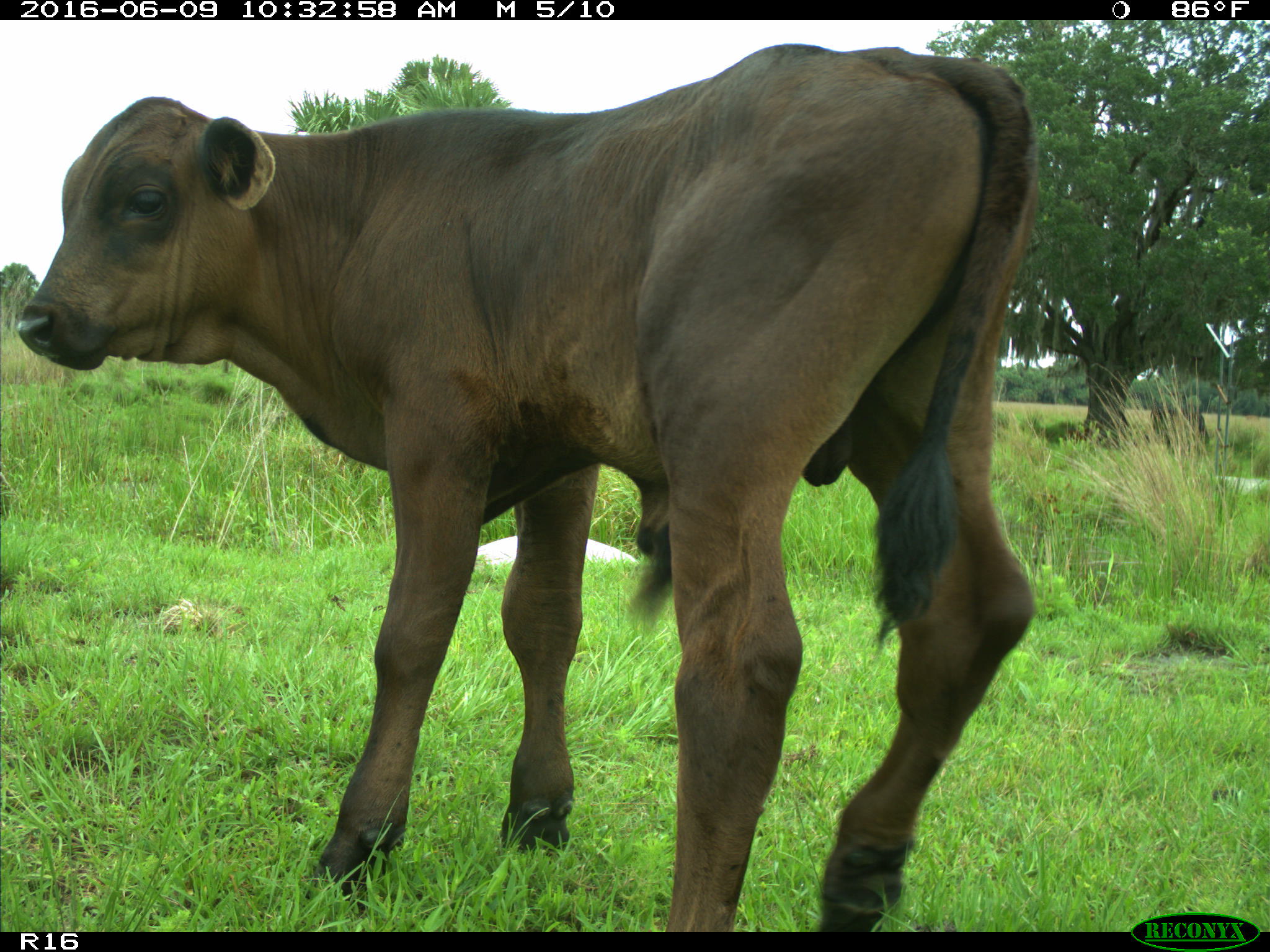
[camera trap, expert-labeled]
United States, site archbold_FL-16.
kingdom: Animalia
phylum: Chordata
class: Mammalia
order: Artiodactyla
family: Bovidae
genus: Bos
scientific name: Bos taurus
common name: domestic cow